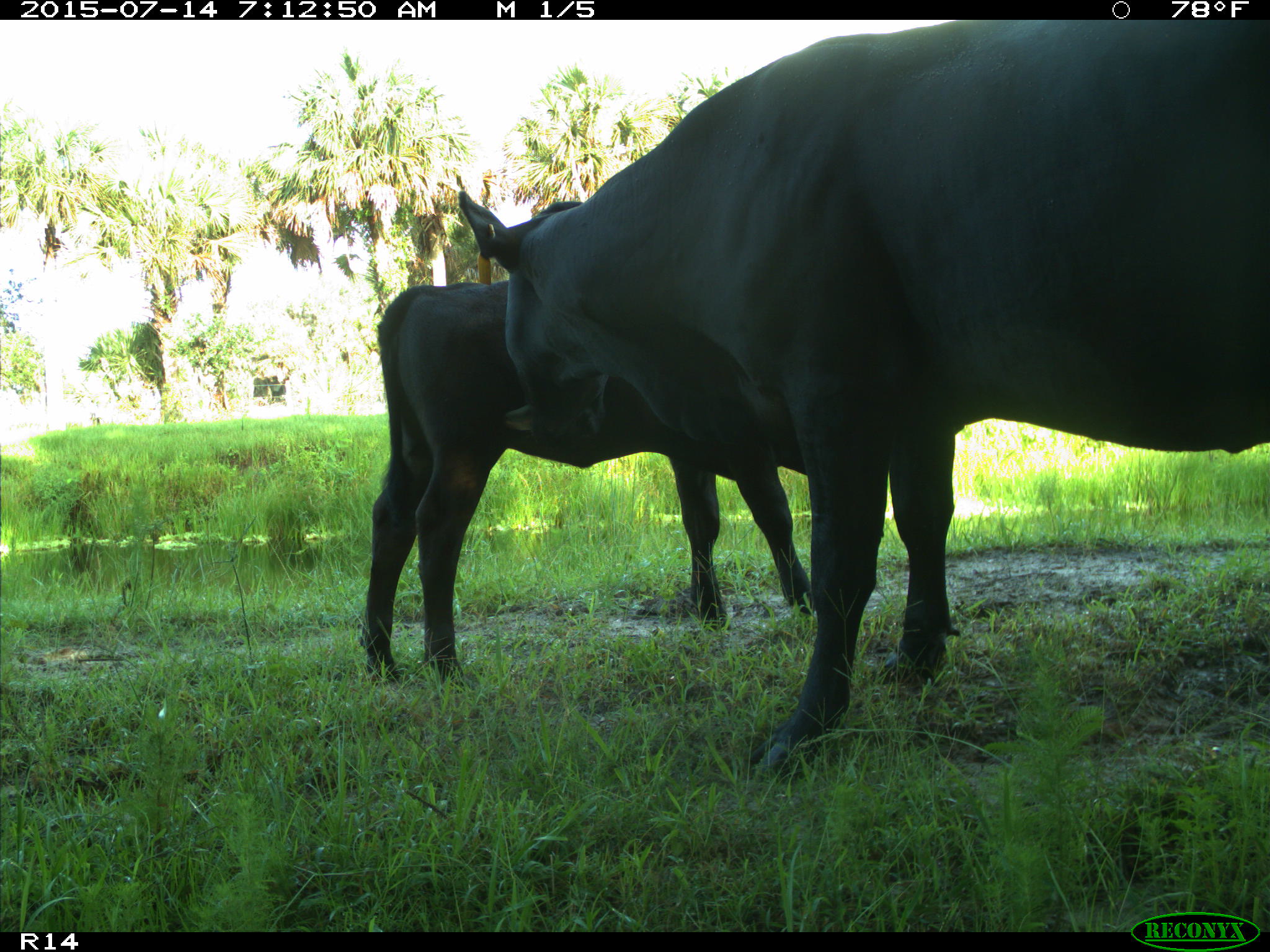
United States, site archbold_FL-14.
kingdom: Animalia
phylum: Chordata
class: Mammalia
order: Artiodactyla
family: Bovidae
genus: Bos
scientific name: Bos taurus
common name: domestic cow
Bos taurus (domestic cow).